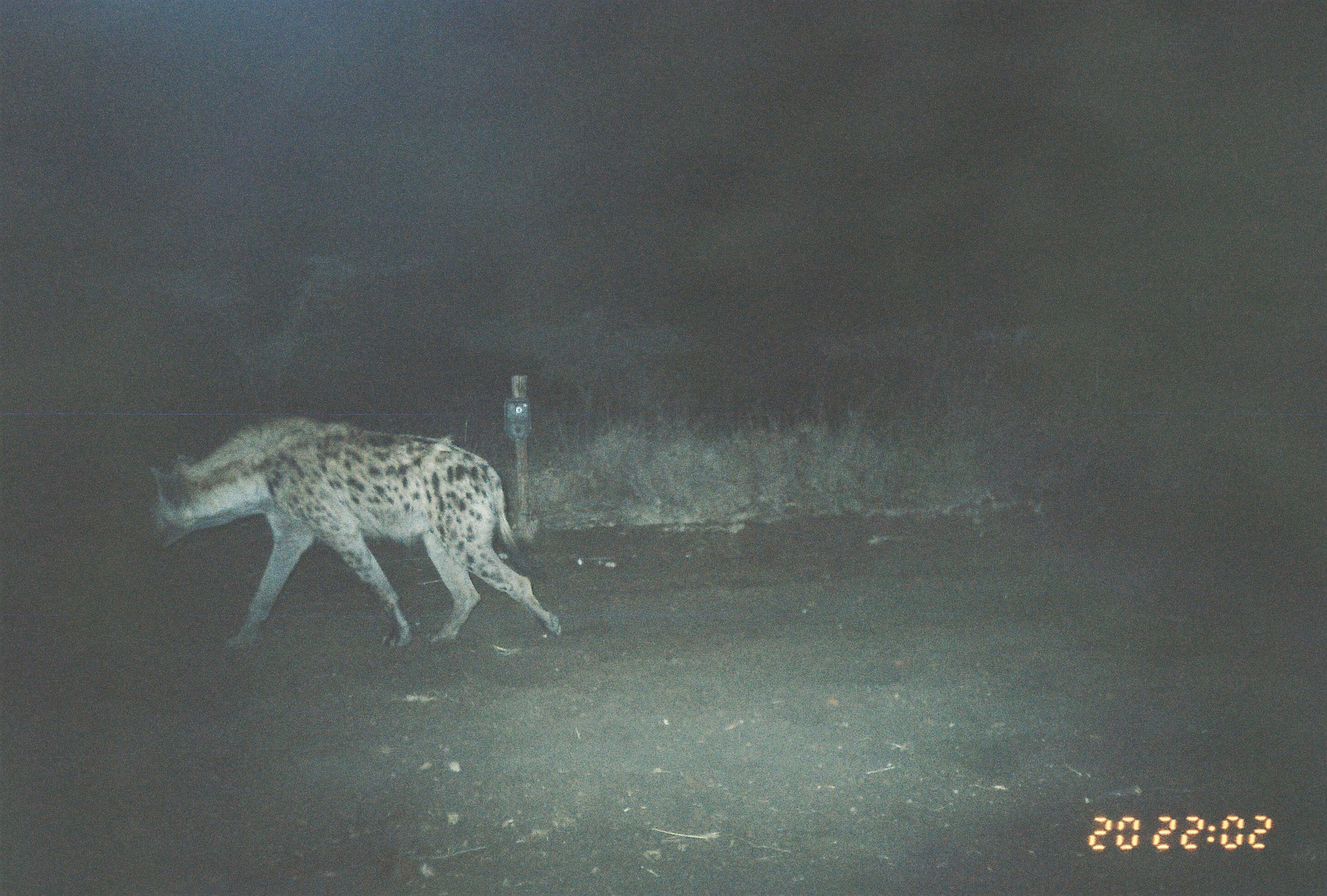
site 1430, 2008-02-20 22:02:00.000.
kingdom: Animalia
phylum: Chordata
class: Mammalia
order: Carnivora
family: Hyaenidae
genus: Crocuta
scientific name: Crocuta crocuta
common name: spotted hyena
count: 1